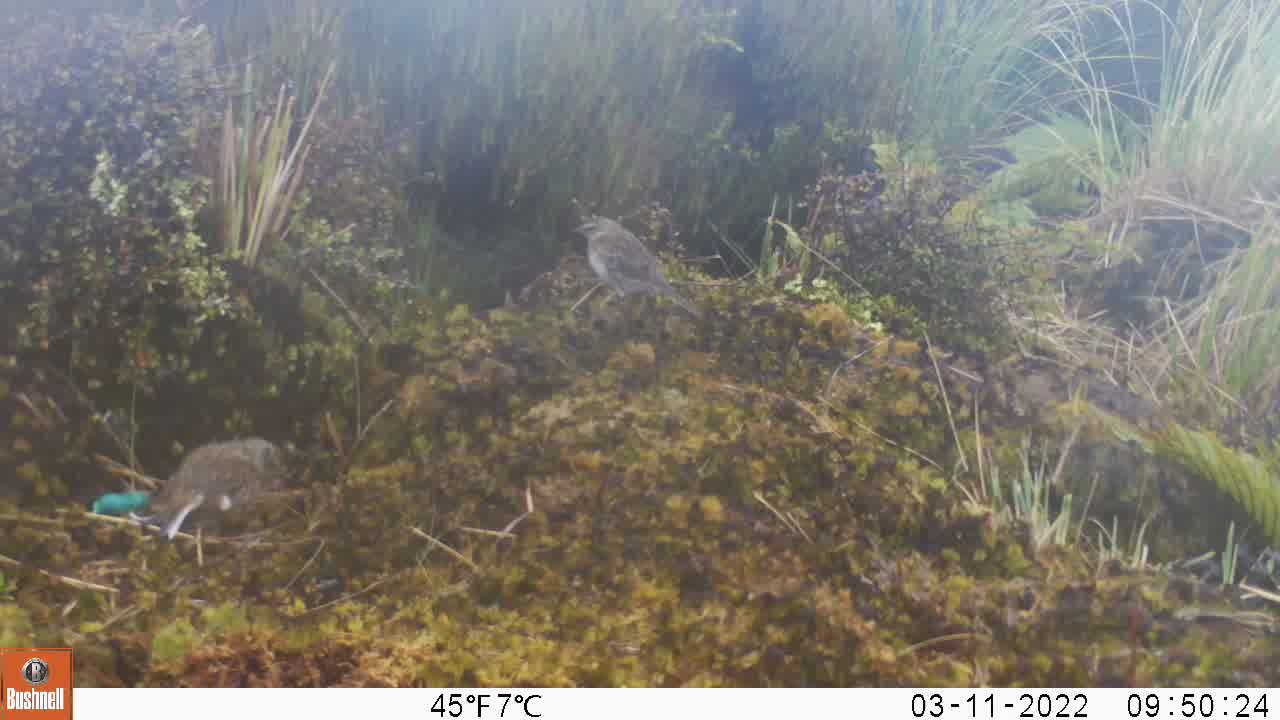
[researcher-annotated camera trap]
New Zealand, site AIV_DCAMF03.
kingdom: Animalia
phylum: Chordata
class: Aves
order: Passeriformes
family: Motacillidae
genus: Anthus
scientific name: Anthus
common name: pipit